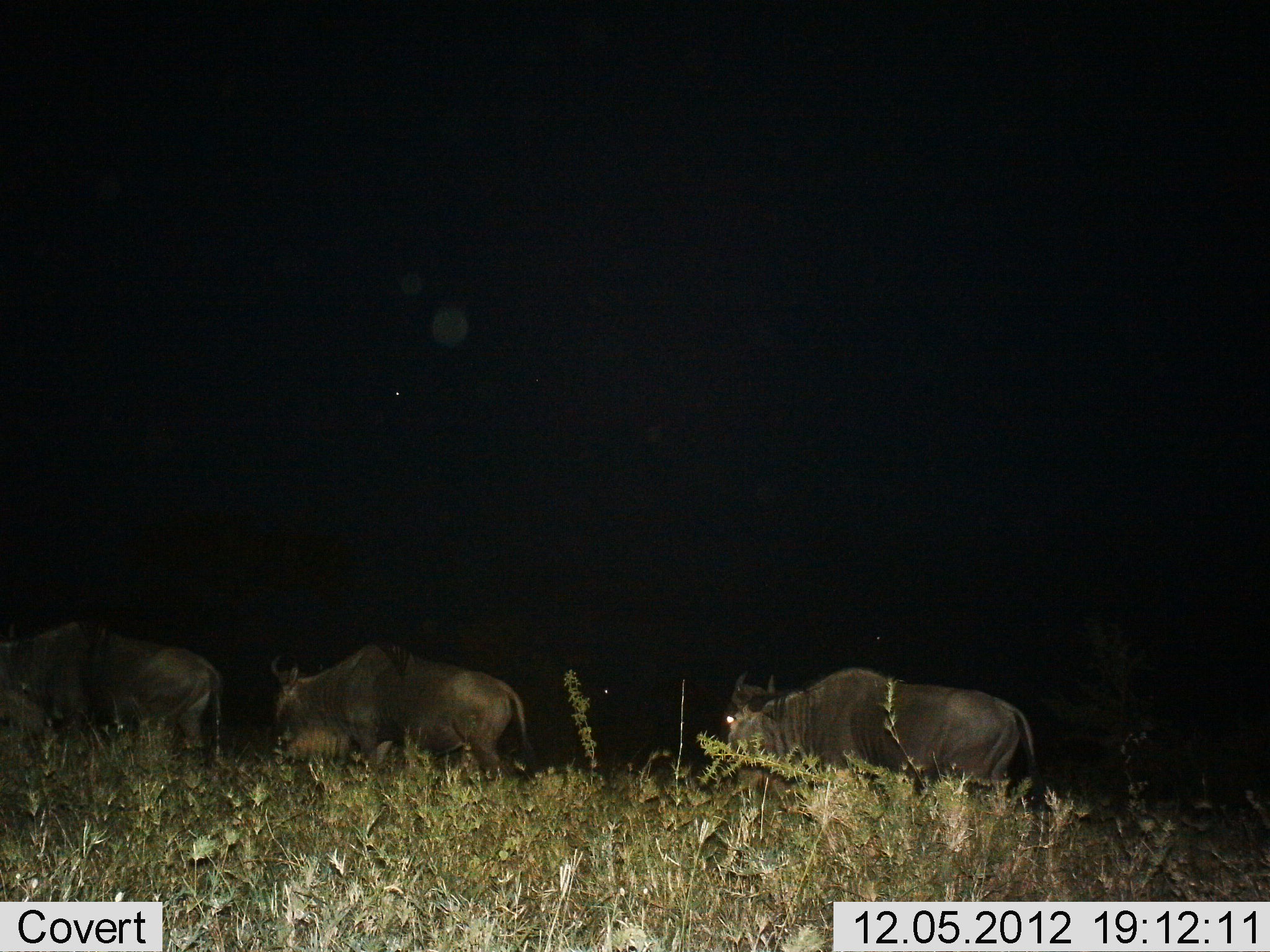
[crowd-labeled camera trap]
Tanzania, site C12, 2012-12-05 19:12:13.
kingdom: Animalia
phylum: Chordata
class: Mammalia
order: Artiodactyla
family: Bovidae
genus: Connochaetes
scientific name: Connochaetes taurinus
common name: blue wildebeest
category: wildebeest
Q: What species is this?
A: Wildebeest (blue wildebeest) (Connochaetes taurinus).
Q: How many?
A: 3.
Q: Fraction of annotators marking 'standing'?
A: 10%.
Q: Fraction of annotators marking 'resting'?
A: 10%.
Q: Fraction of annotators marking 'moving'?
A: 80%.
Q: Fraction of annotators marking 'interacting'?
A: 0%.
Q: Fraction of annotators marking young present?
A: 0%.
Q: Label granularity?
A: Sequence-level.